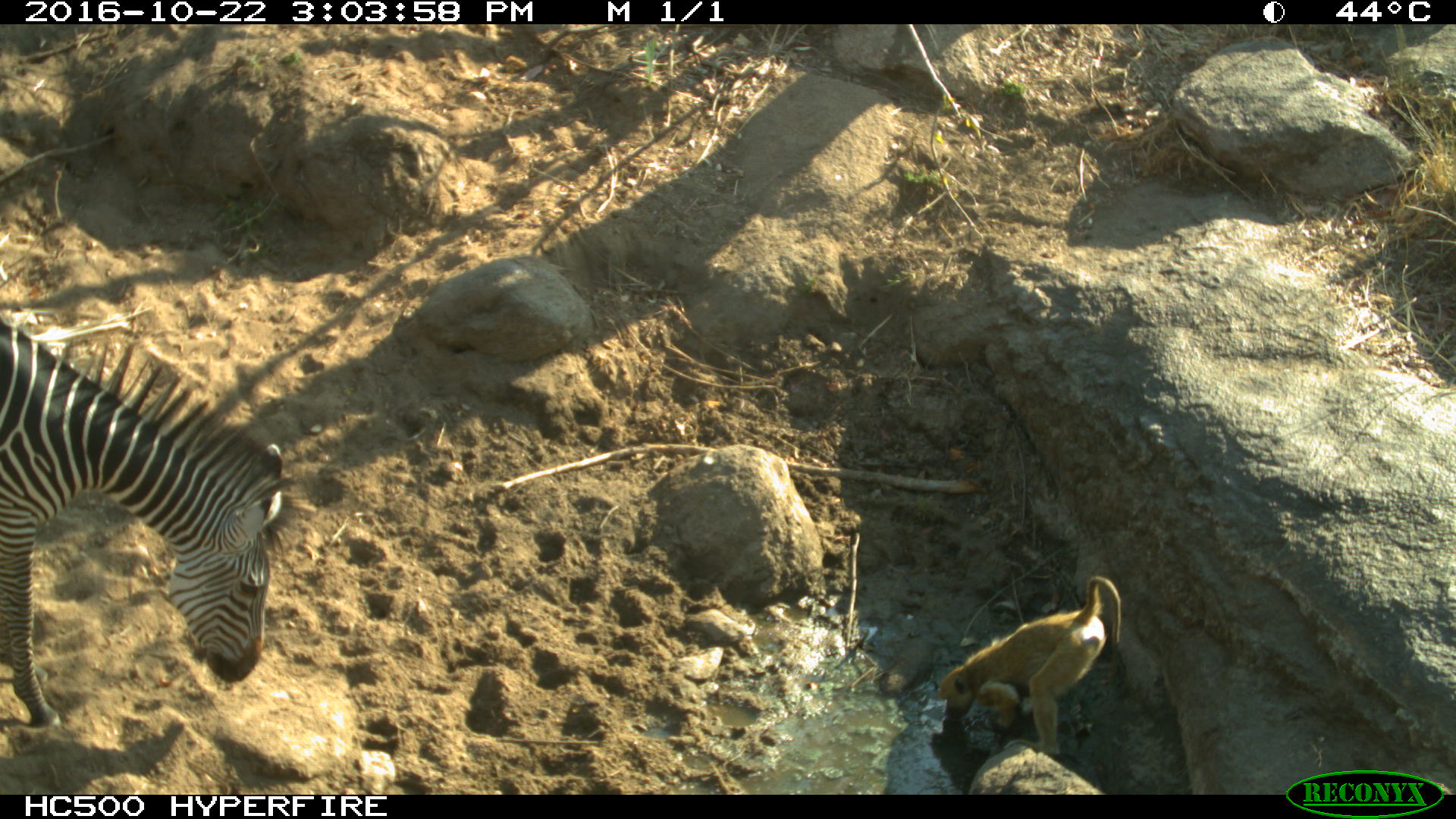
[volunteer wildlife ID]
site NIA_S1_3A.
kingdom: Animalia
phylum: Chordata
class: Mammalia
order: Primates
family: Cercopithecidae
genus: Papio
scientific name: Papio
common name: baboon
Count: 1.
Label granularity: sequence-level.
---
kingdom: Animalia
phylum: Chordata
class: Mammalia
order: Perissodactyla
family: Equidae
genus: Equus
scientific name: Equus quagga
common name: plains zebra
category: zebraplains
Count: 1.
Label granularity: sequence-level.